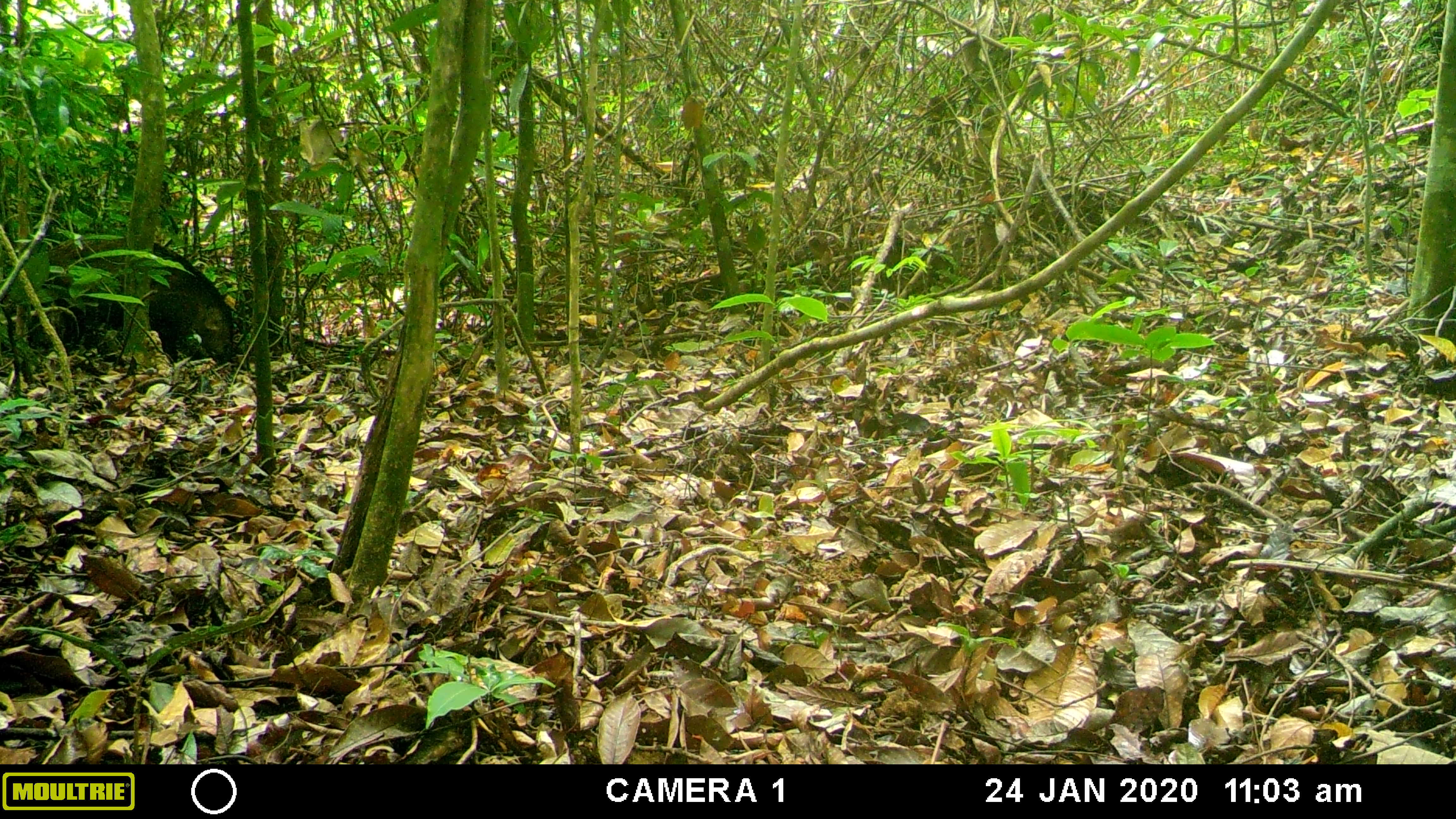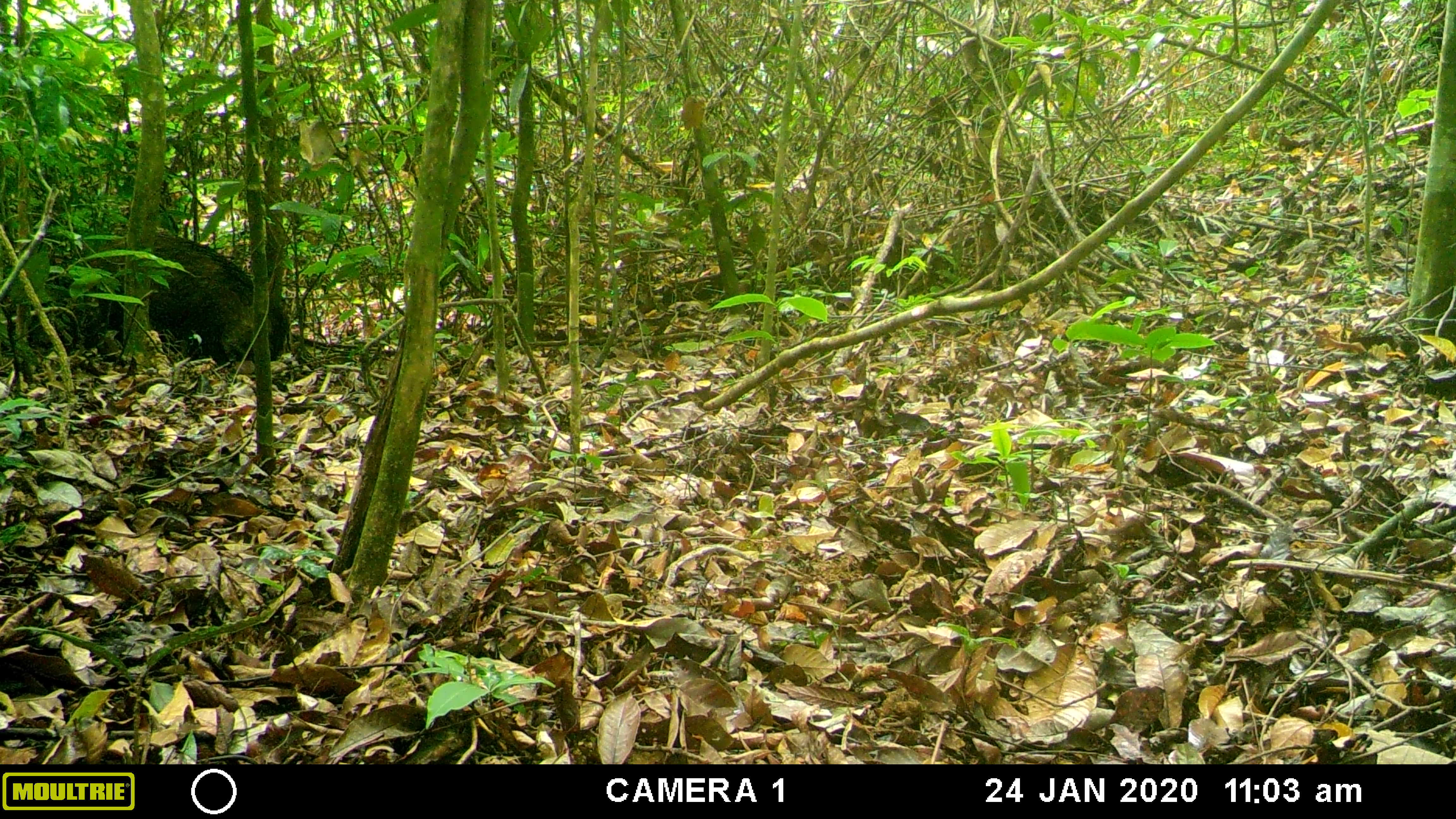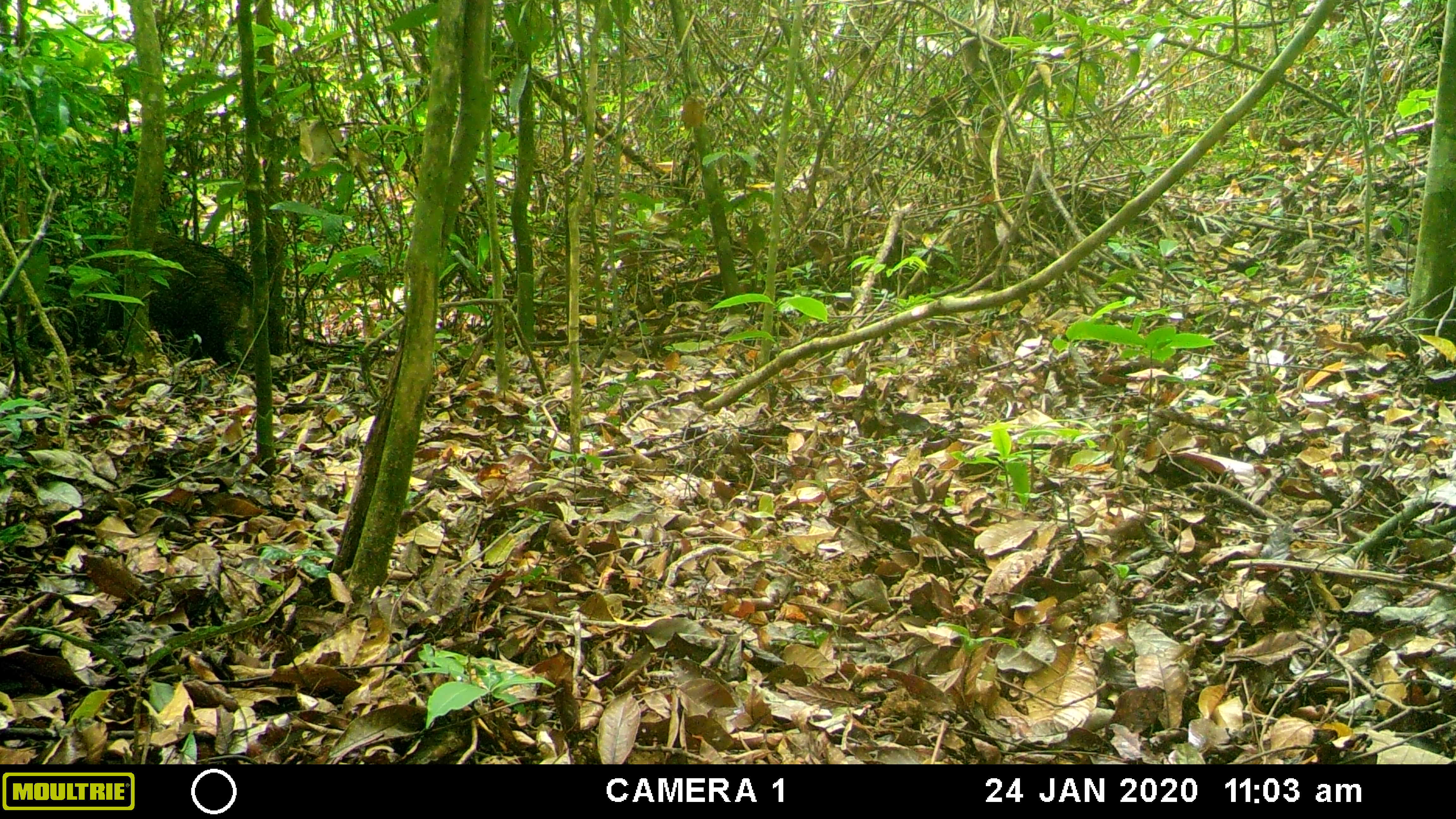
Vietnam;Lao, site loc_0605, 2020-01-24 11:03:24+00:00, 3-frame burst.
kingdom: Animalia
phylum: Chordata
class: Mammalia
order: Artiodactyla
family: Suidae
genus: Sus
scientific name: Sus scrofa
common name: eurasian wild pig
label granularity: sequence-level